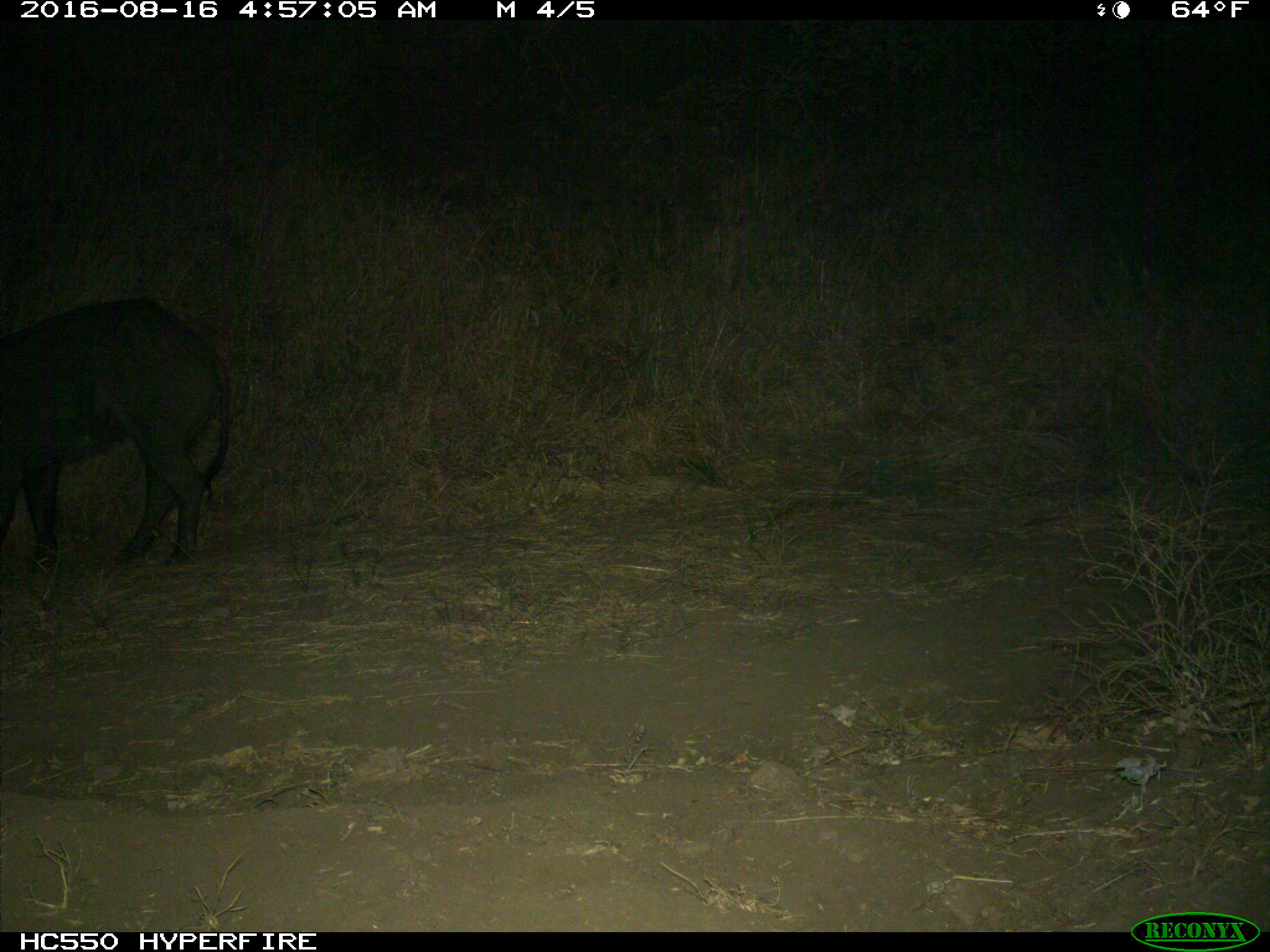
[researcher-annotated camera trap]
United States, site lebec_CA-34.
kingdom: Animalia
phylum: Chordata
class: Mammalia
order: Artiodactyla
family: Suidae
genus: Sus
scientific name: Sus scrofa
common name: wild boar